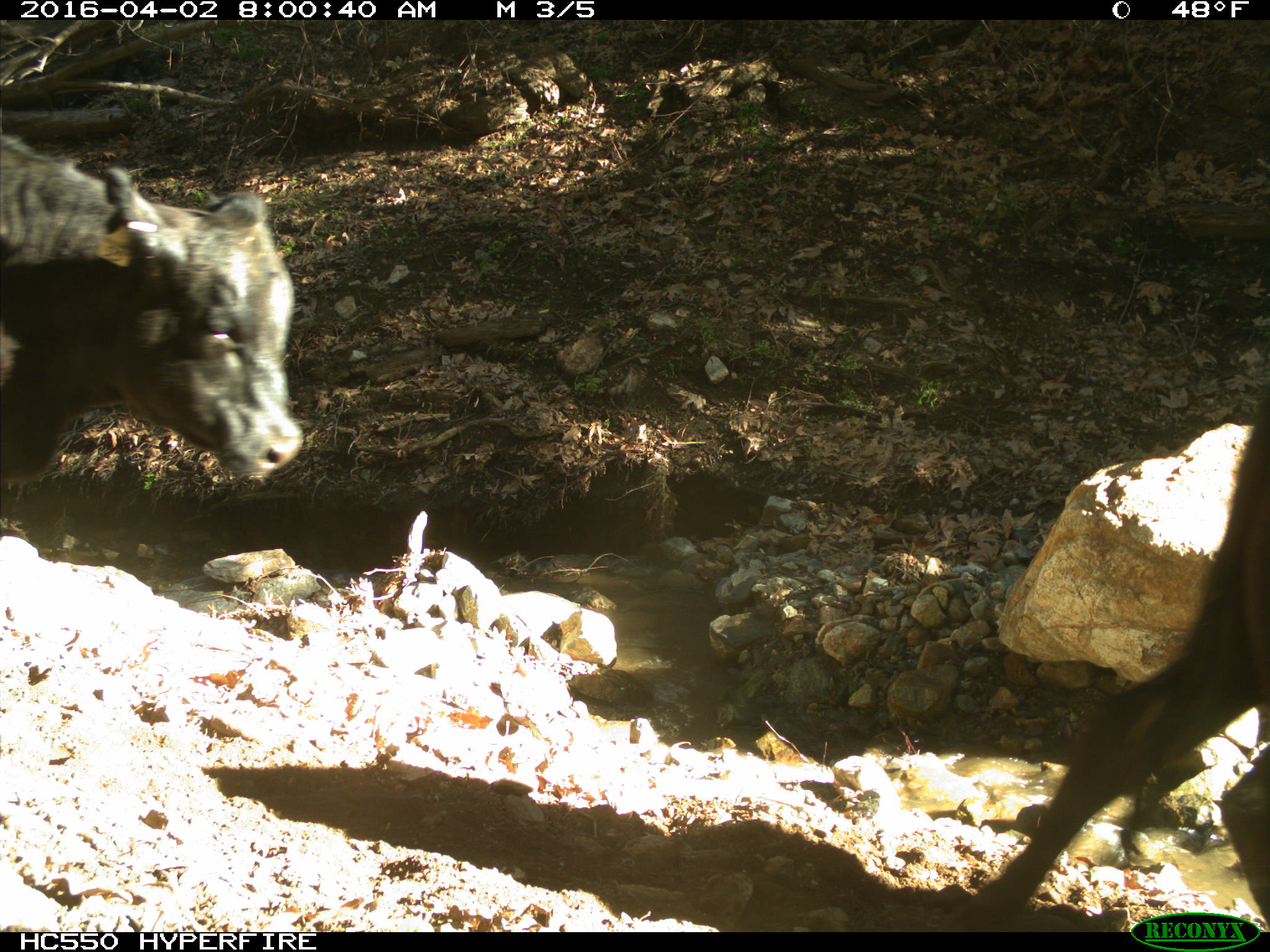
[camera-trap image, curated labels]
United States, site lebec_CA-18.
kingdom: Animalia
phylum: Chordata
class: Mammalia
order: Artiodactyla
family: Bovidae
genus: Bos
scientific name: Bos taurus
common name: domestic cow